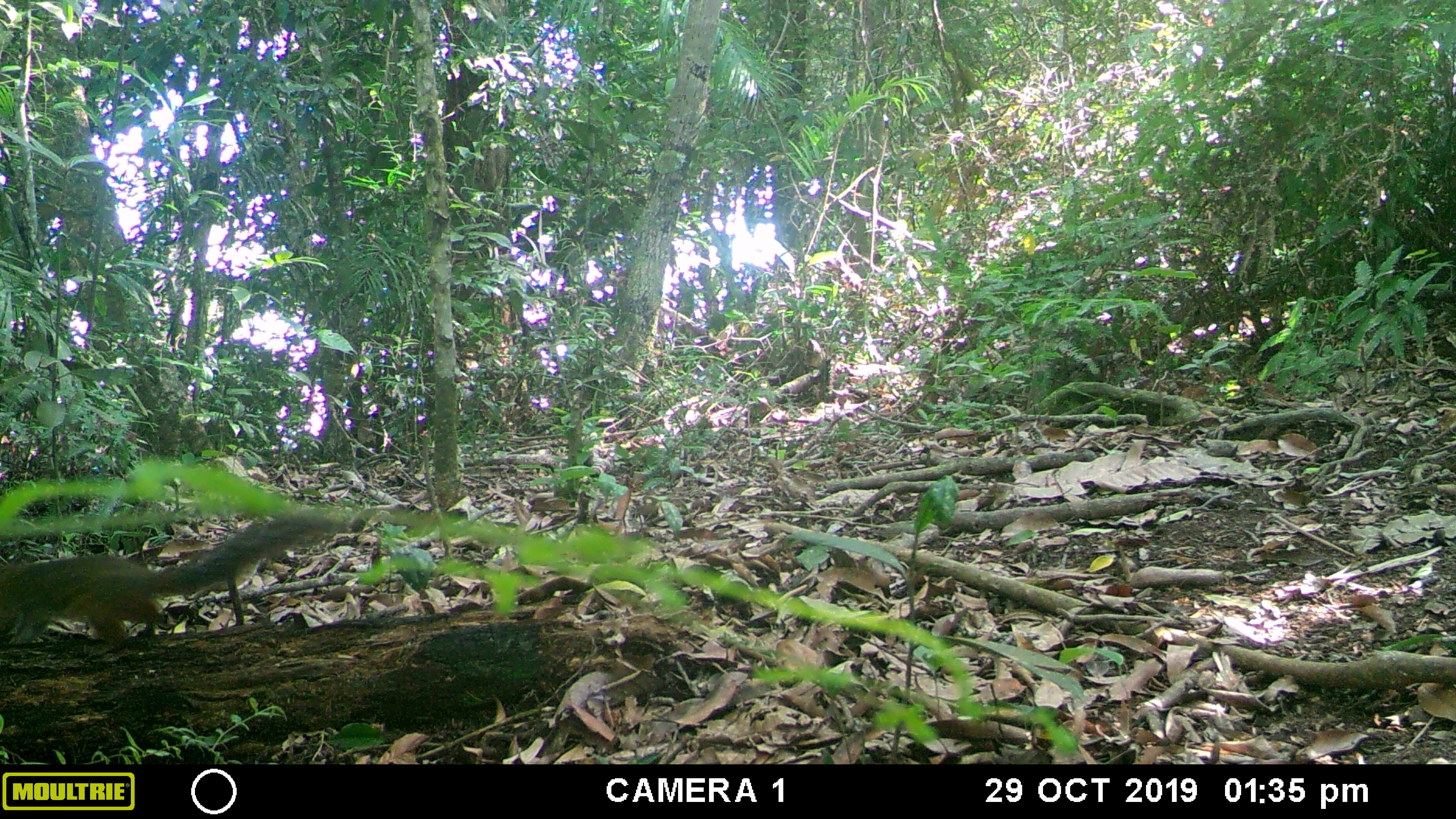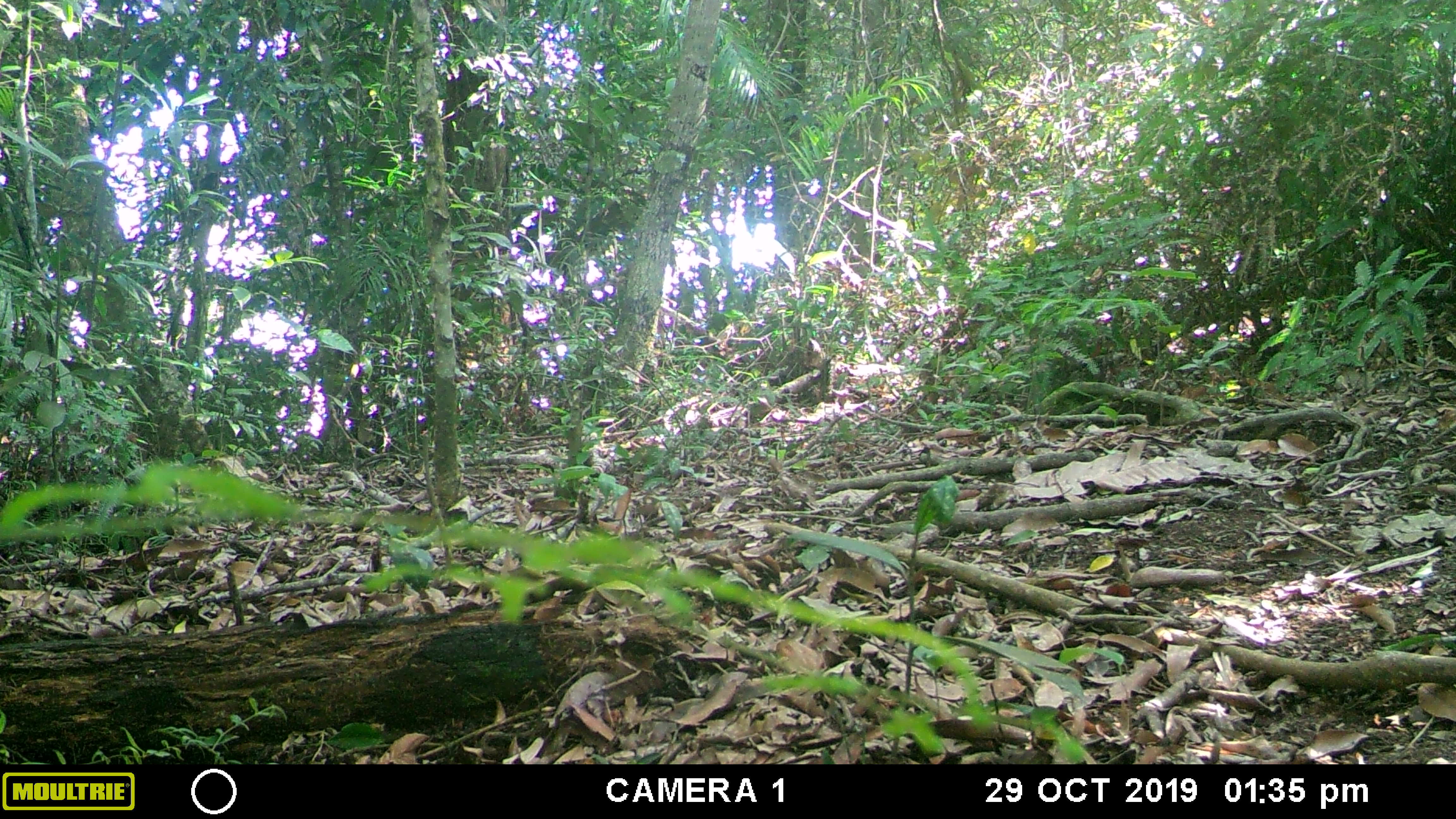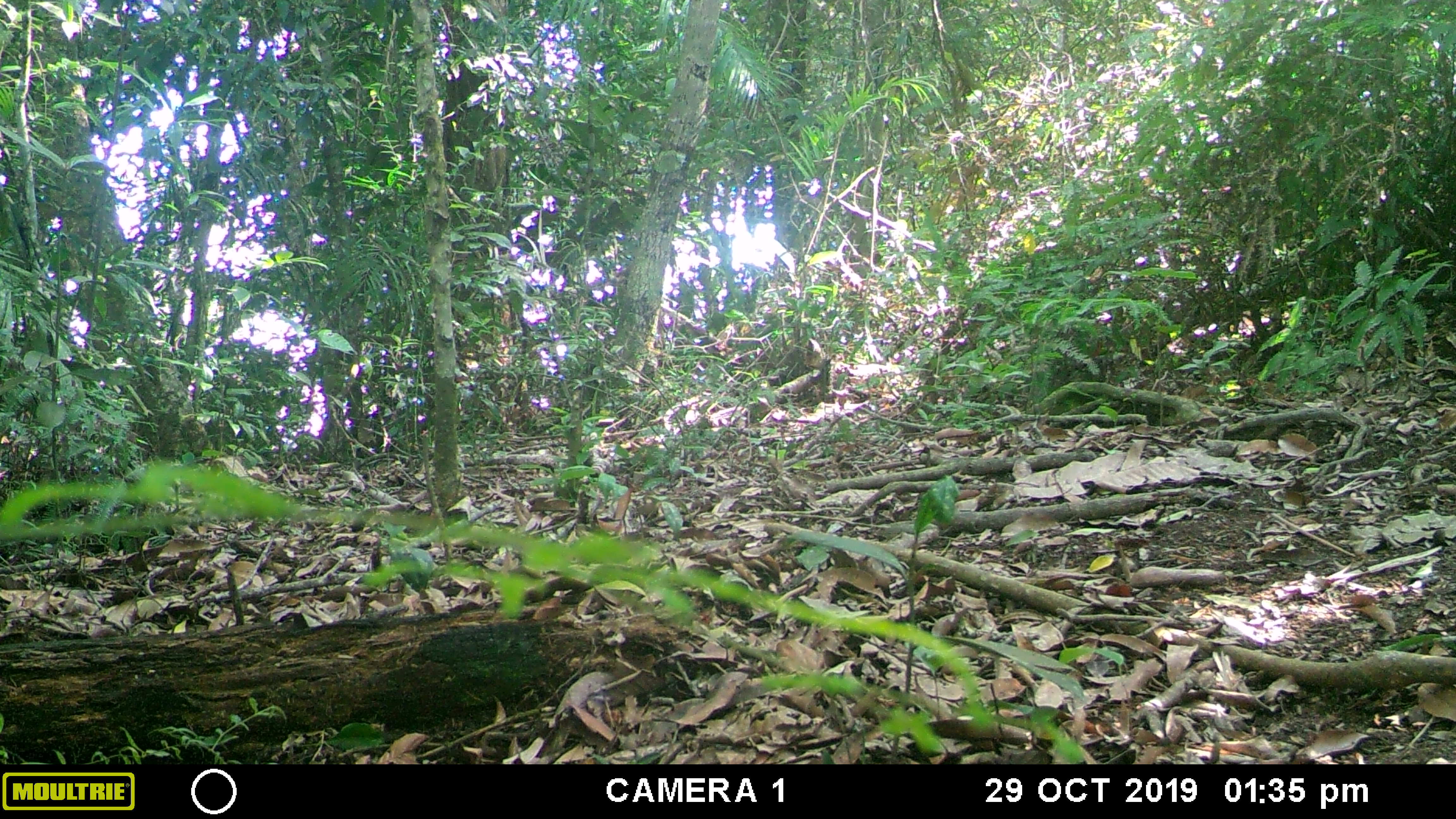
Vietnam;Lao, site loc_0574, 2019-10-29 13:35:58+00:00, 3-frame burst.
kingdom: Animalia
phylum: Chordata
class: Mammalia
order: Rodentia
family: Sciuridae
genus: Dremomys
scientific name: Dremomys rufigenis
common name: red-cheeked squirrel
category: red cheeked squirrel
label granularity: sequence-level